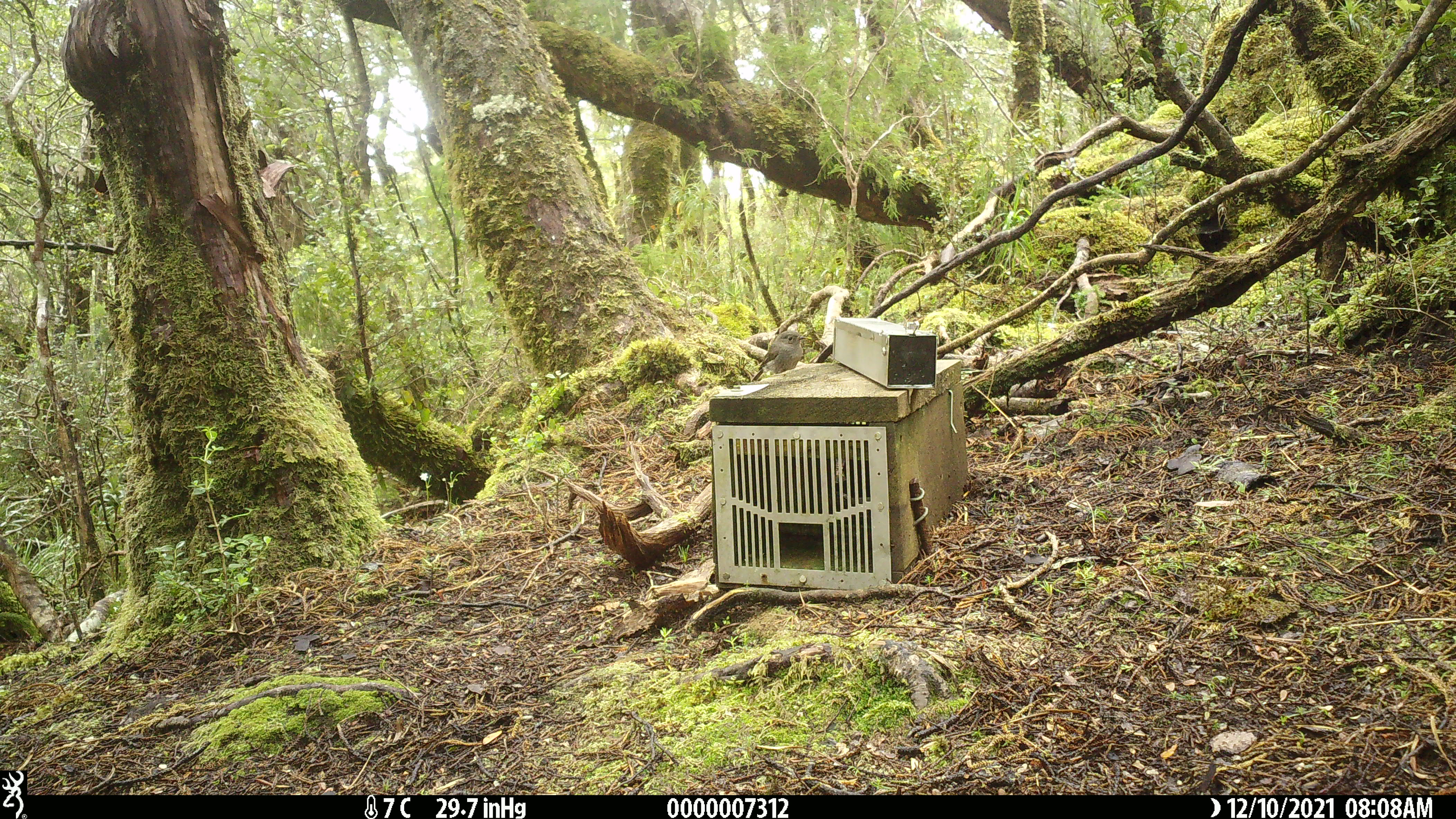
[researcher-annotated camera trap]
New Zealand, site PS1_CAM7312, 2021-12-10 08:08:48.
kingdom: Animalia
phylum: Chordata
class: Aves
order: Passeriformes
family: Petroicidae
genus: Petroica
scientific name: Petroica australis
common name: new zealand robin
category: robin